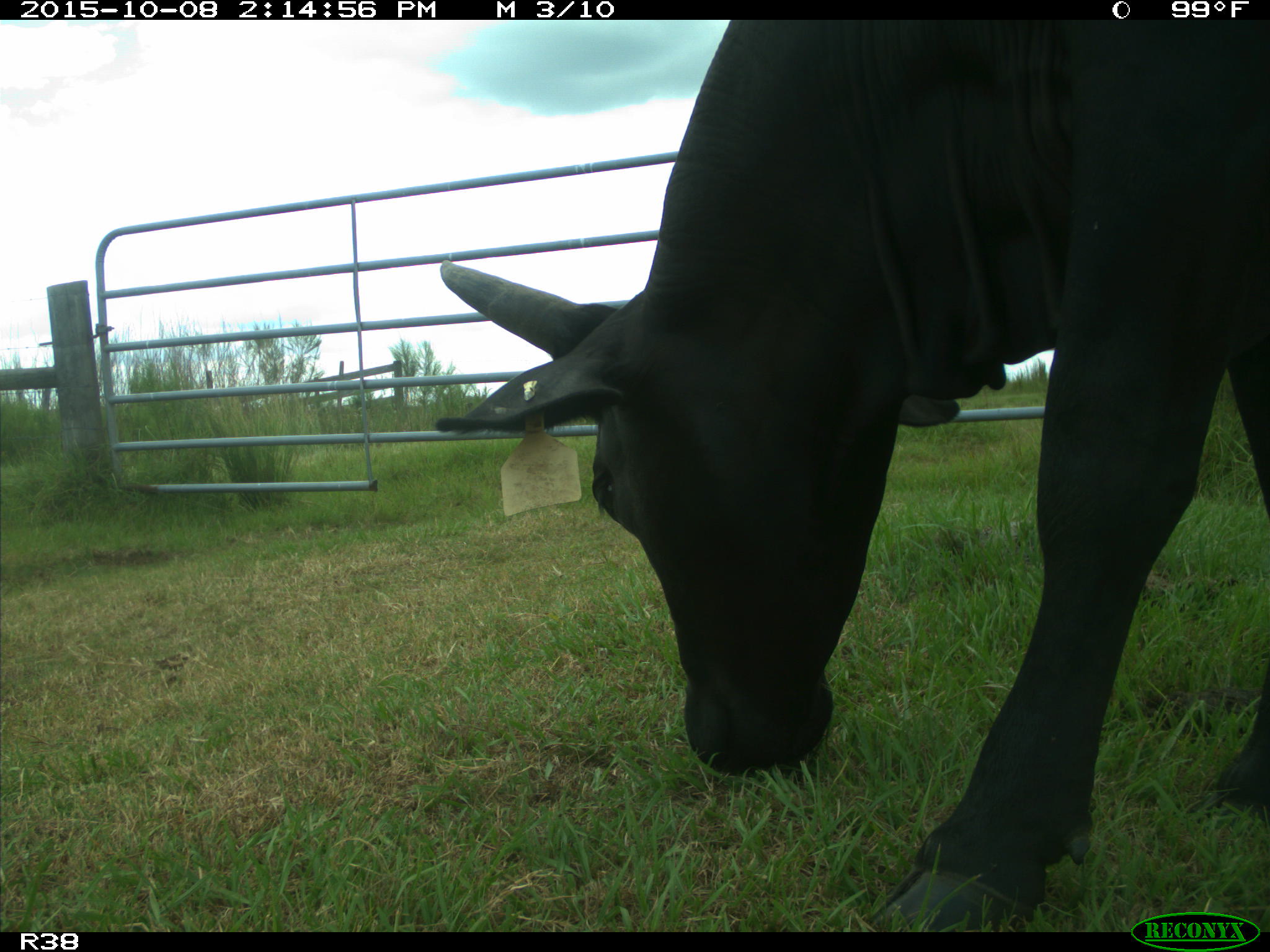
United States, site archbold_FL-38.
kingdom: Animalia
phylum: Chordata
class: Mammalia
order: Artiodactyla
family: Bovidae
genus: Bos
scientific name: Bos taurus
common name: domestic cow